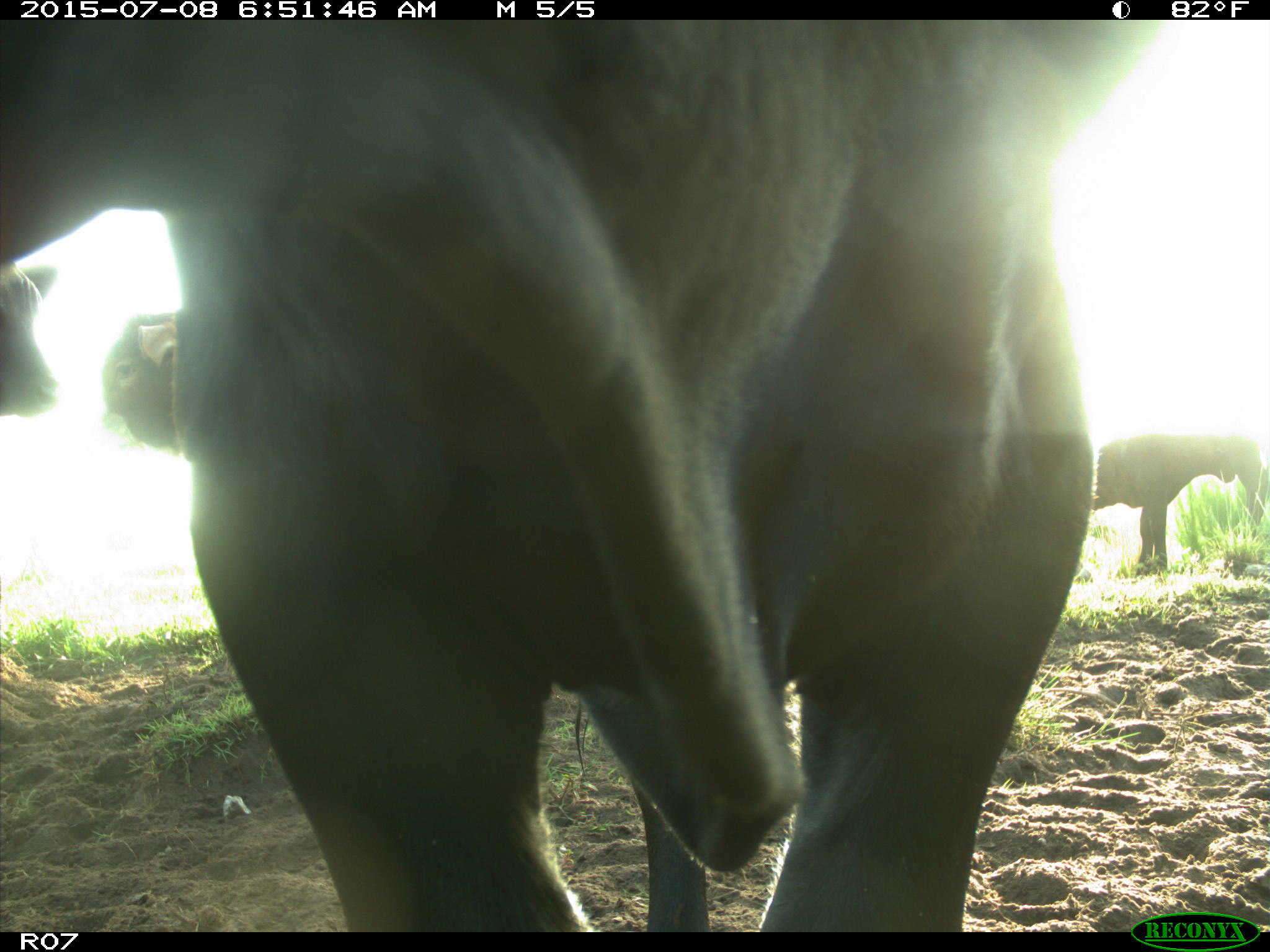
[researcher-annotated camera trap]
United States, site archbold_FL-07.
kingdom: Animalia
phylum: Chordata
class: Mammalia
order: Artiodactyla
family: Bovidae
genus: Bos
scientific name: Bos taurus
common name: domestic cow